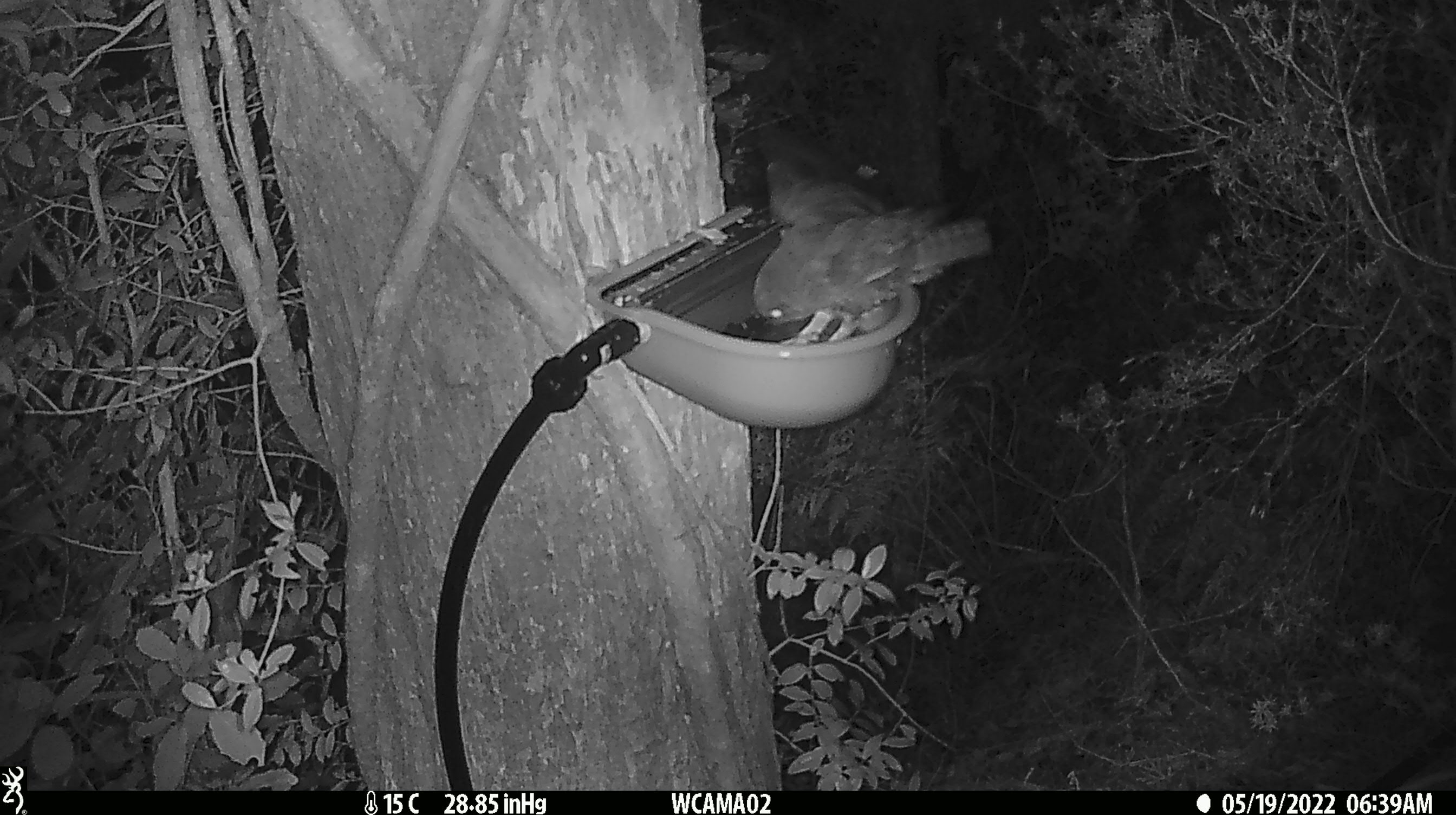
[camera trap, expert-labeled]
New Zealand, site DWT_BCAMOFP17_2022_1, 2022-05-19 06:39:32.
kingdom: Animalia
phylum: Chordata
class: Aves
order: Strigiformes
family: Strigidae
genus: Ninox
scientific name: Ninox novaeseelandiae novaeseelandiae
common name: morepork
Morepork (Ninox novaeseelandiae novaeseelandiae).